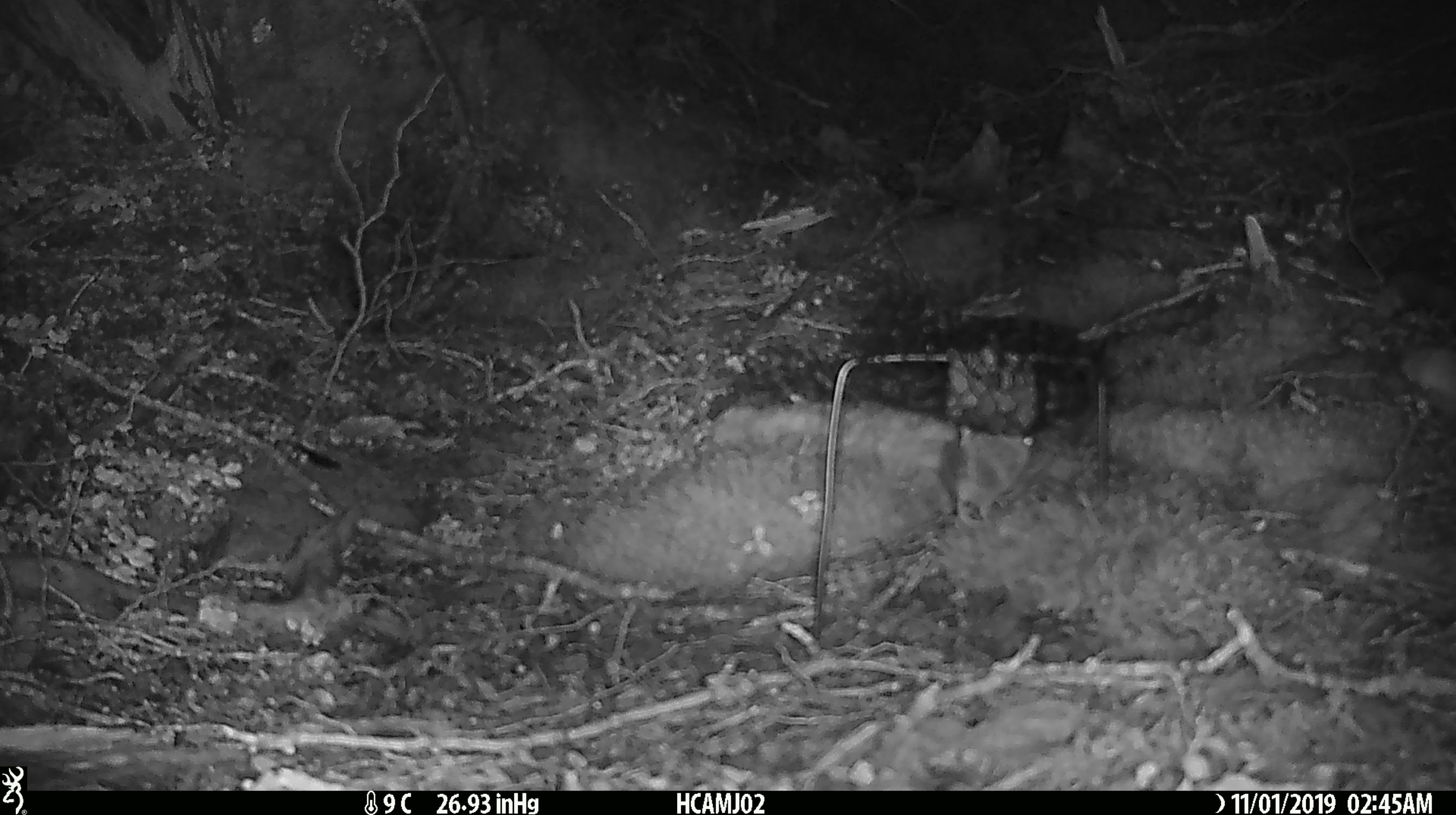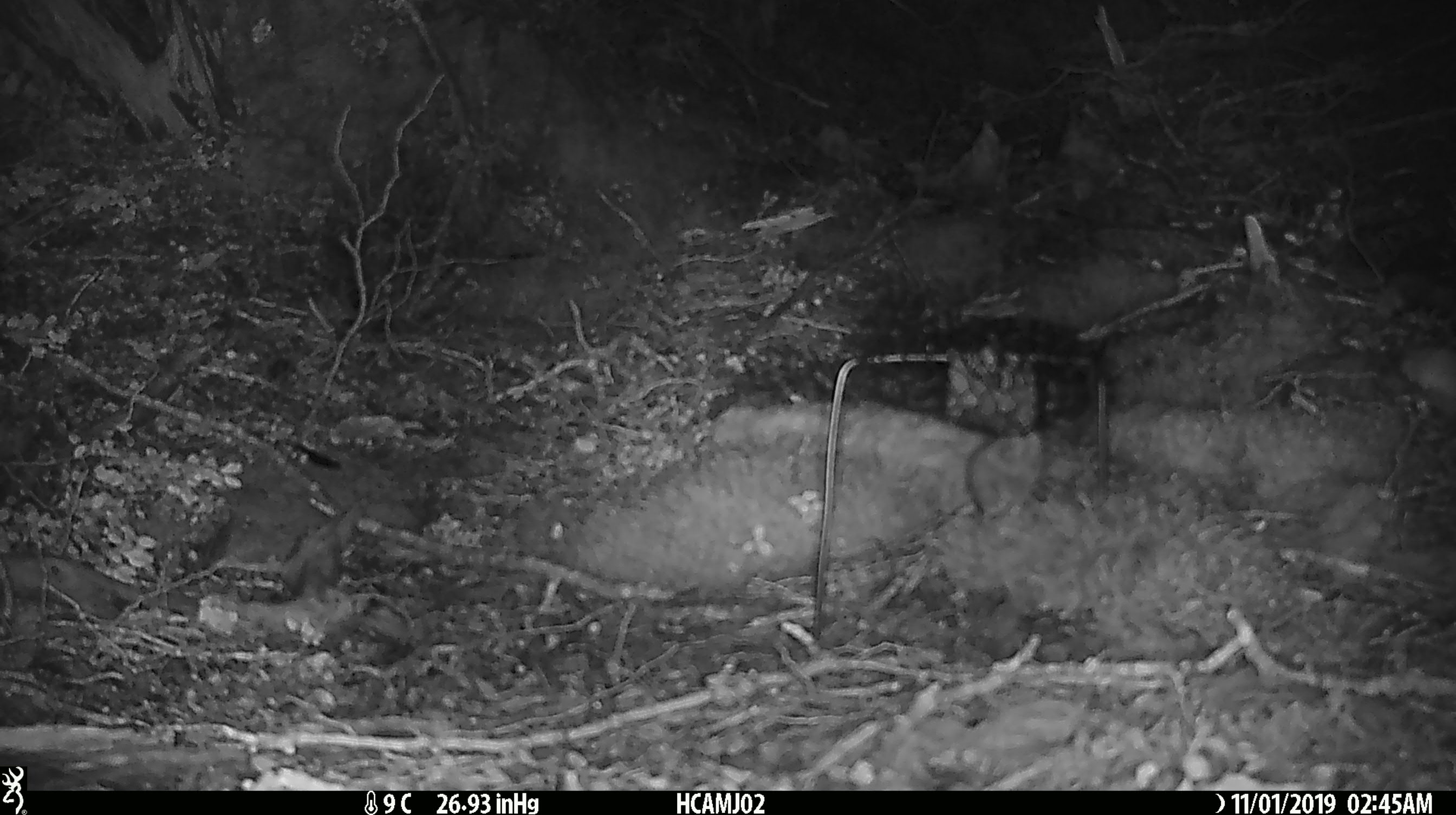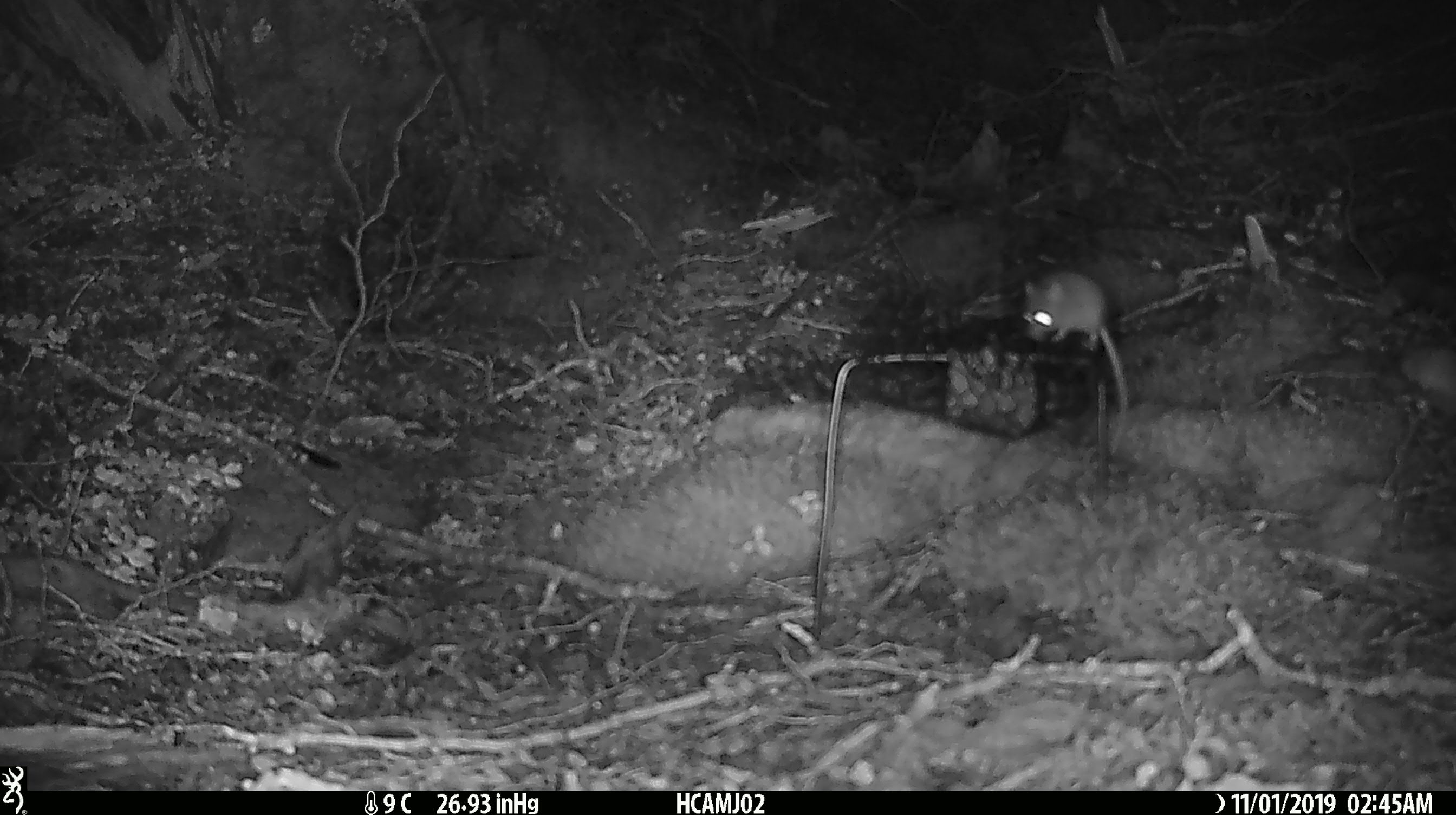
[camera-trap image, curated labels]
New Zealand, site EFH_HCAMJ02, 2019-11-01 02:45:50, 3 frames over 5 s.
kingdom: Animalia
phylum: Chordata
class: Mammalia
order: Rodentia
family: Muridae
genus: Mus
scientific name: Mus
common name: mouse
Mouse (Mus).